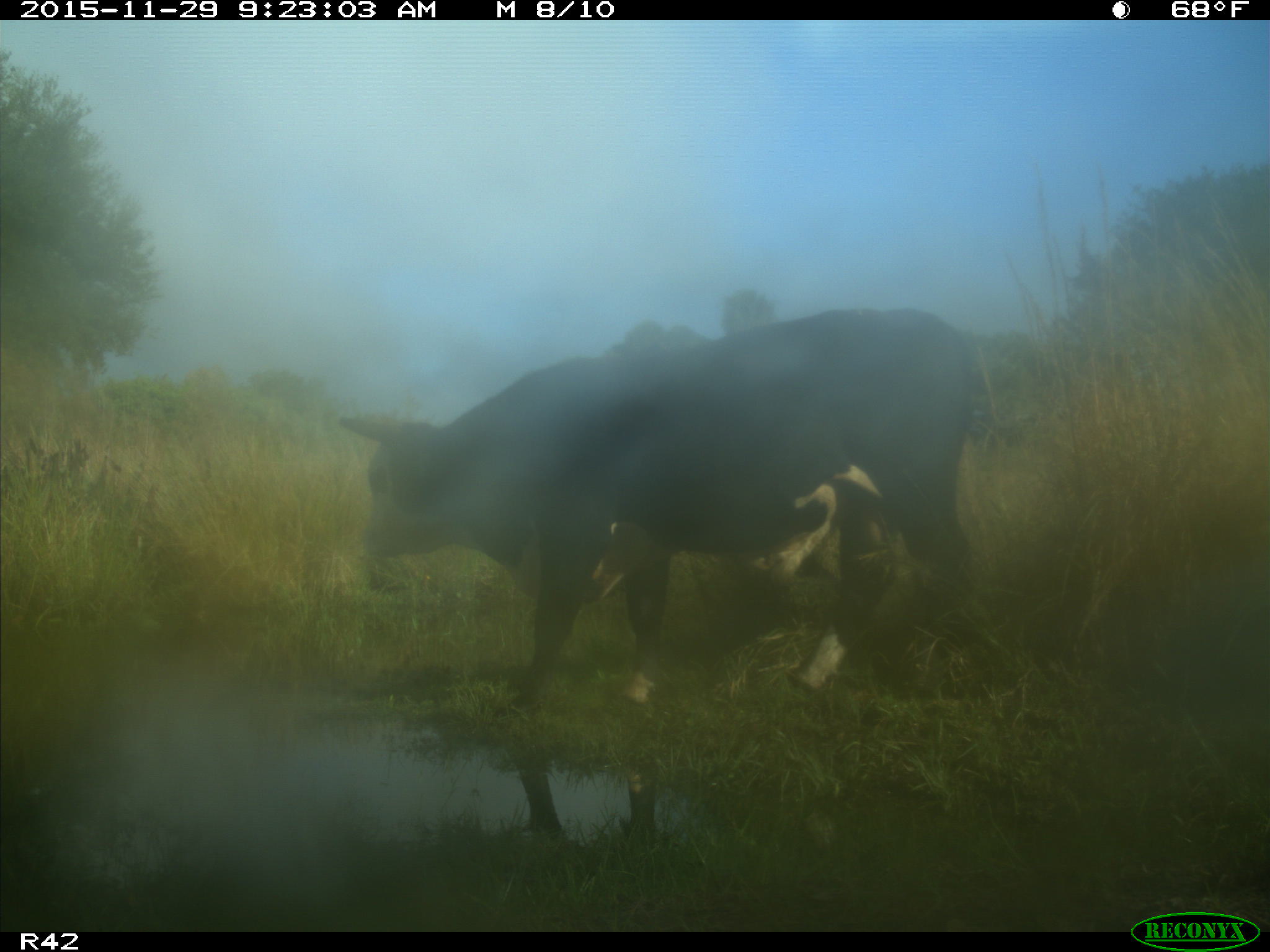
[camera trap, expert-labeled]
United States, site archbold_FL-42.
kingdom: Animalia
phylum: Chordata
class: Mammalia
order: Artiodactyla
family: Bovidae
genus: Bos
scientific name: Bos taurus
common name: domestic cow